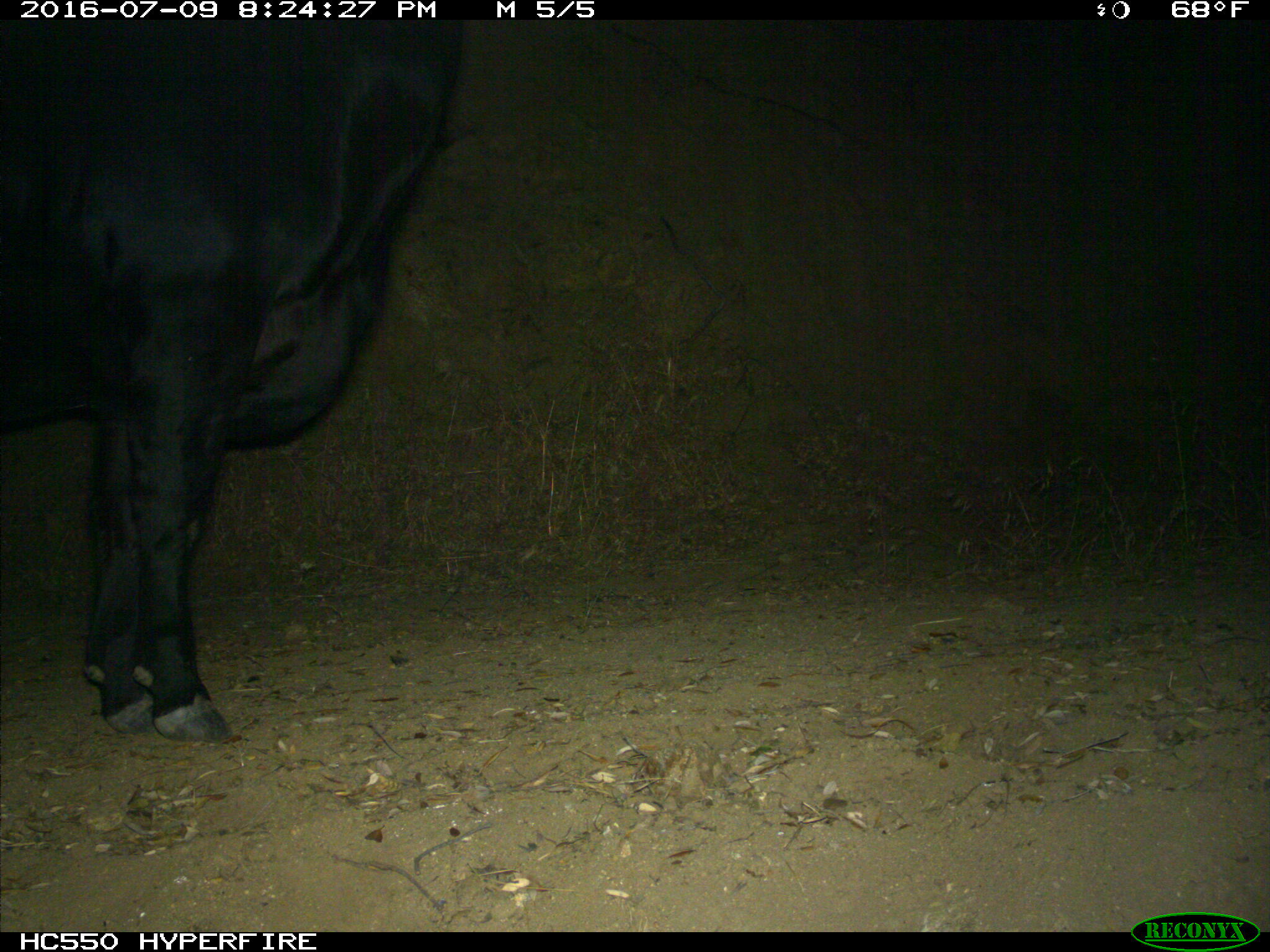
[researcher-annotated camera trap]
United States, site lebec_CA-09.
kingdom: Animalia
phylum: Chordata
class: Mammalia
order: Artiodactyla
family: Bovidae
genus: Bos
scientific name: Bos taurus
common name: domestic cow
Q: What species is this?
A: Bos taurus (domestic cow).